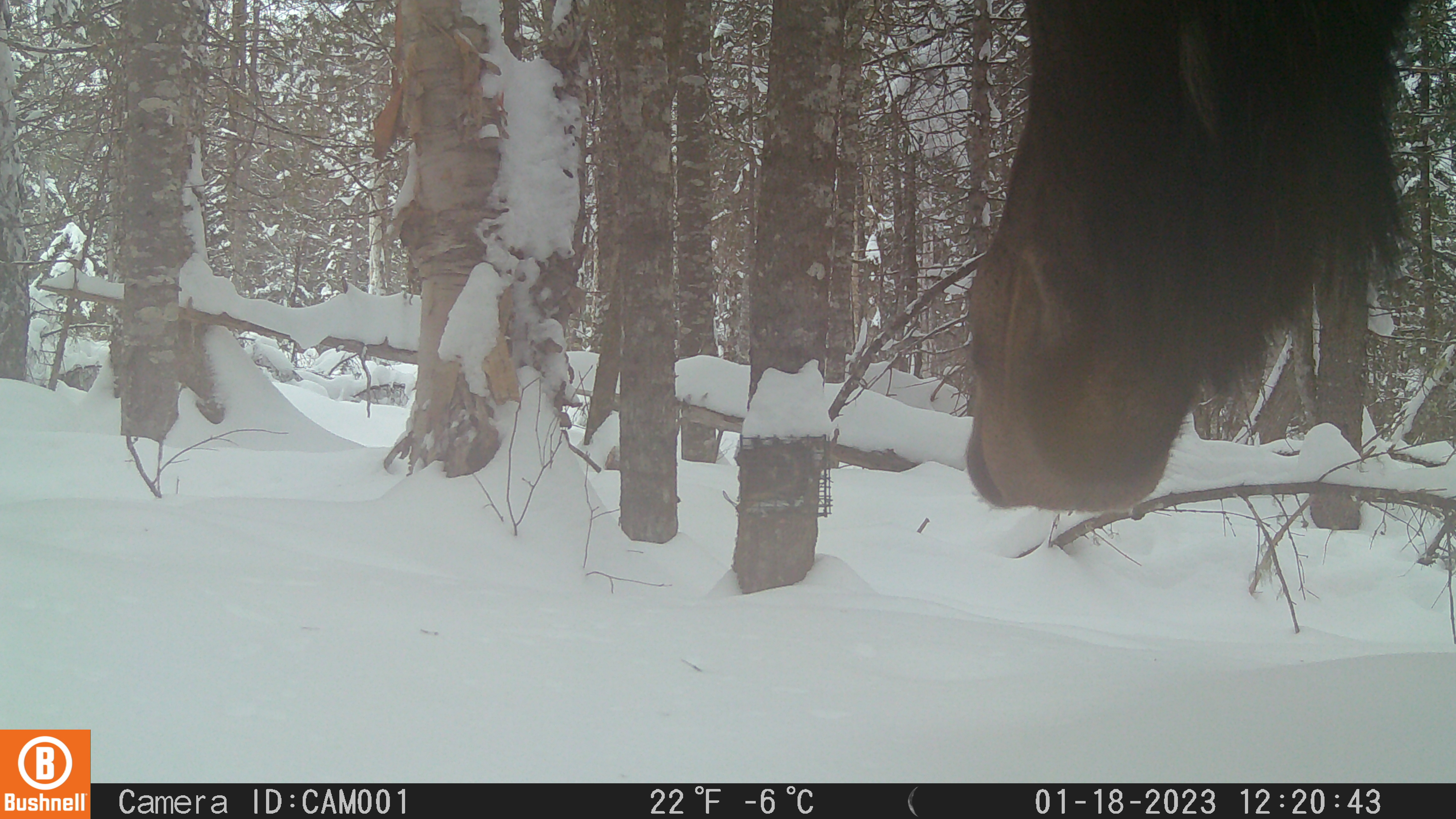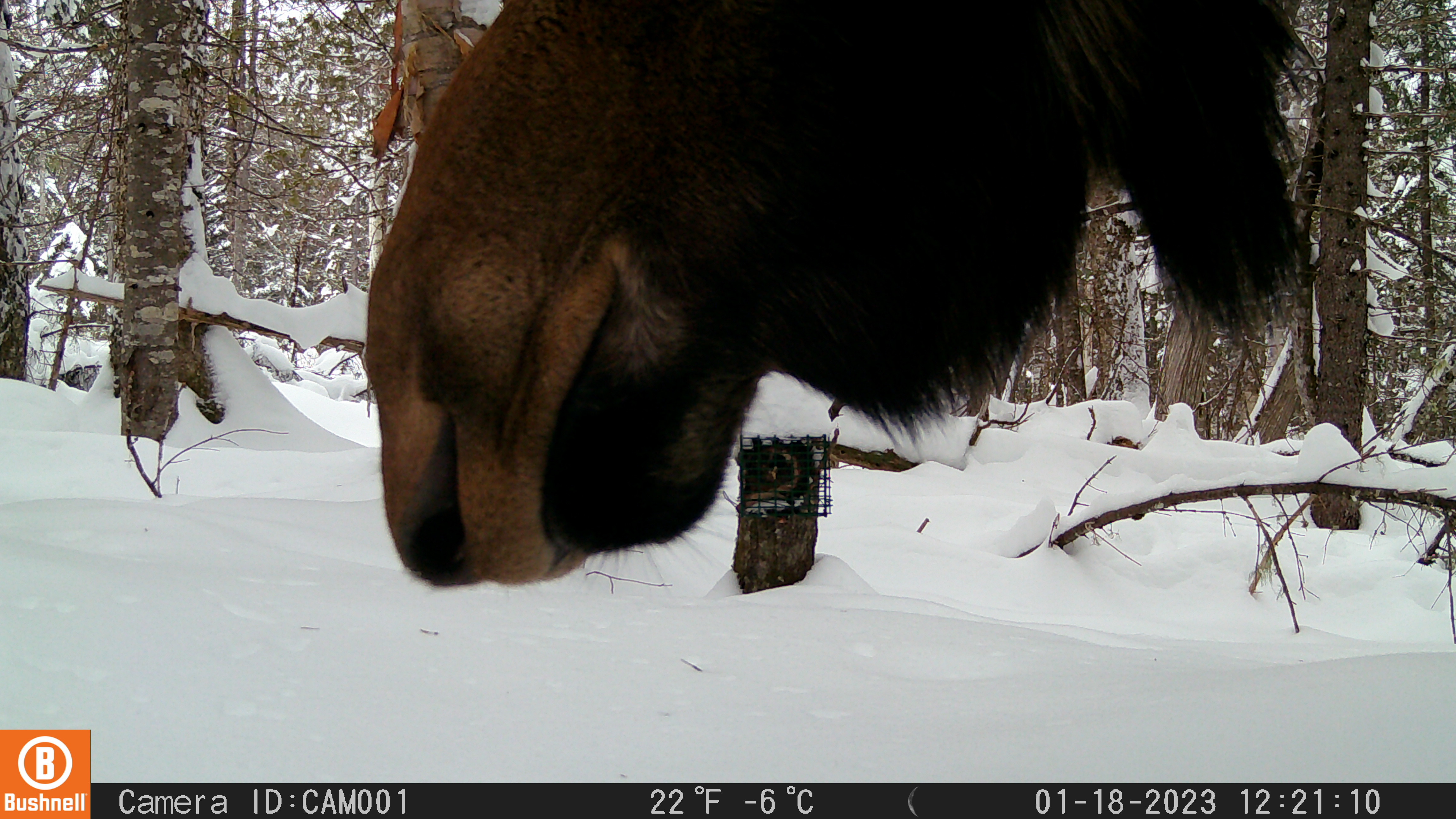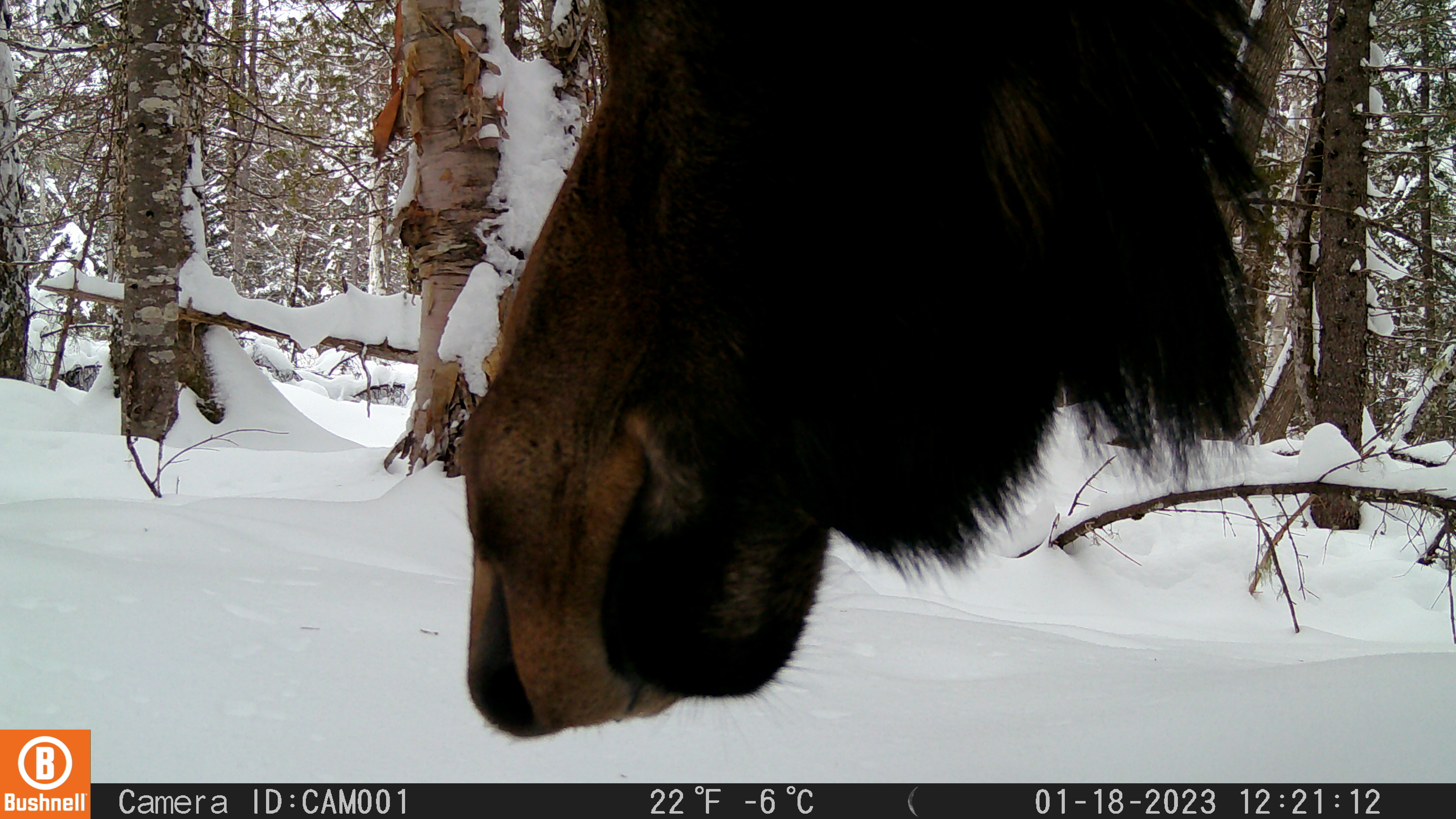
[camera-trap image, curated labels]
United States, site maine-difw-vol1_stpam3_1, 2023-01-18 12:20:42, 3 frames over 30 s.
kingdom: Animalia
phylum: Chordata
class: Mammalia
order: Artiodactyla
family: Cervidae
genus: Alces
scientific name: Alces alces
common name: moose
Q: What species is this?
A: Moose (Alces alces).